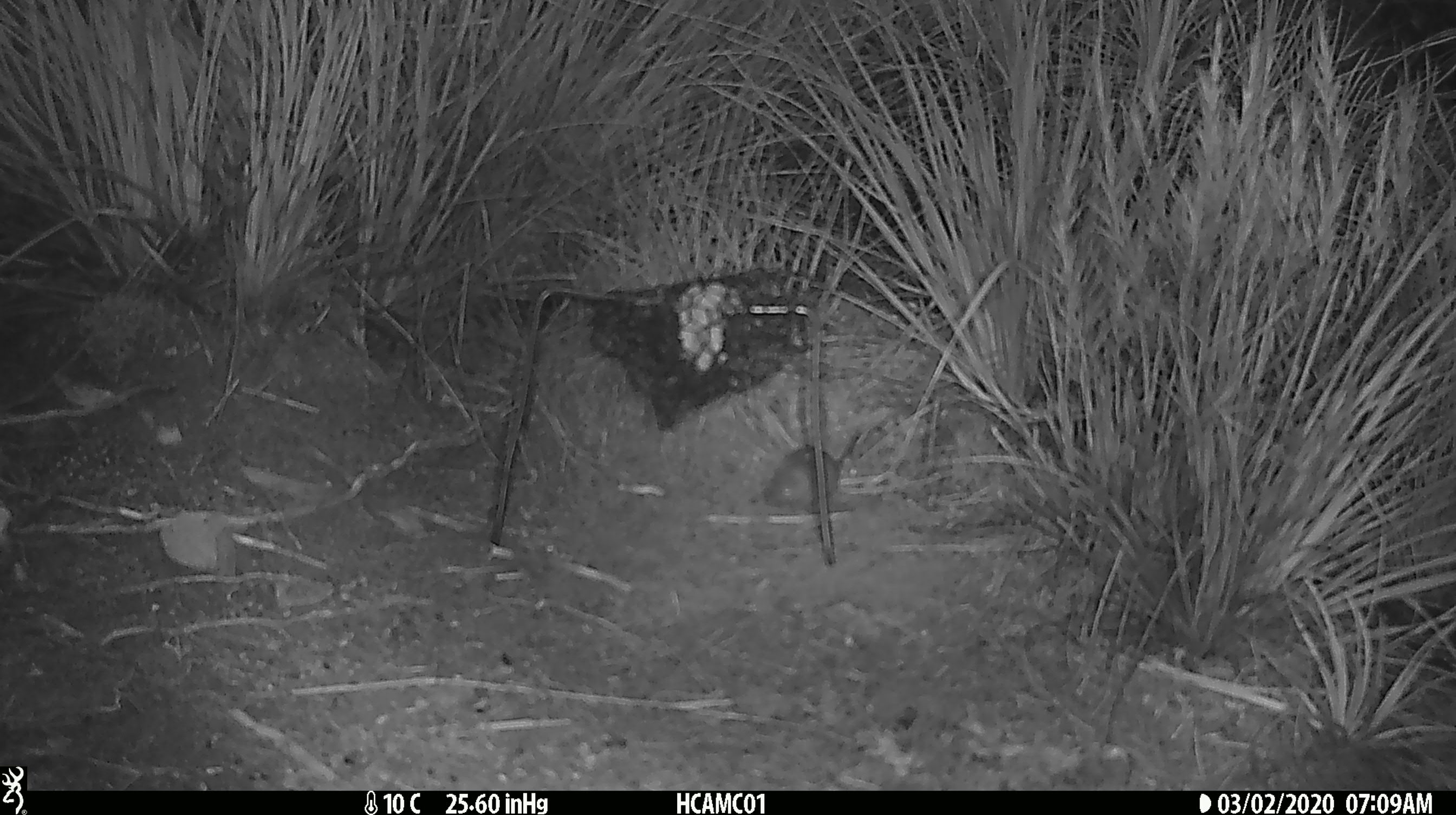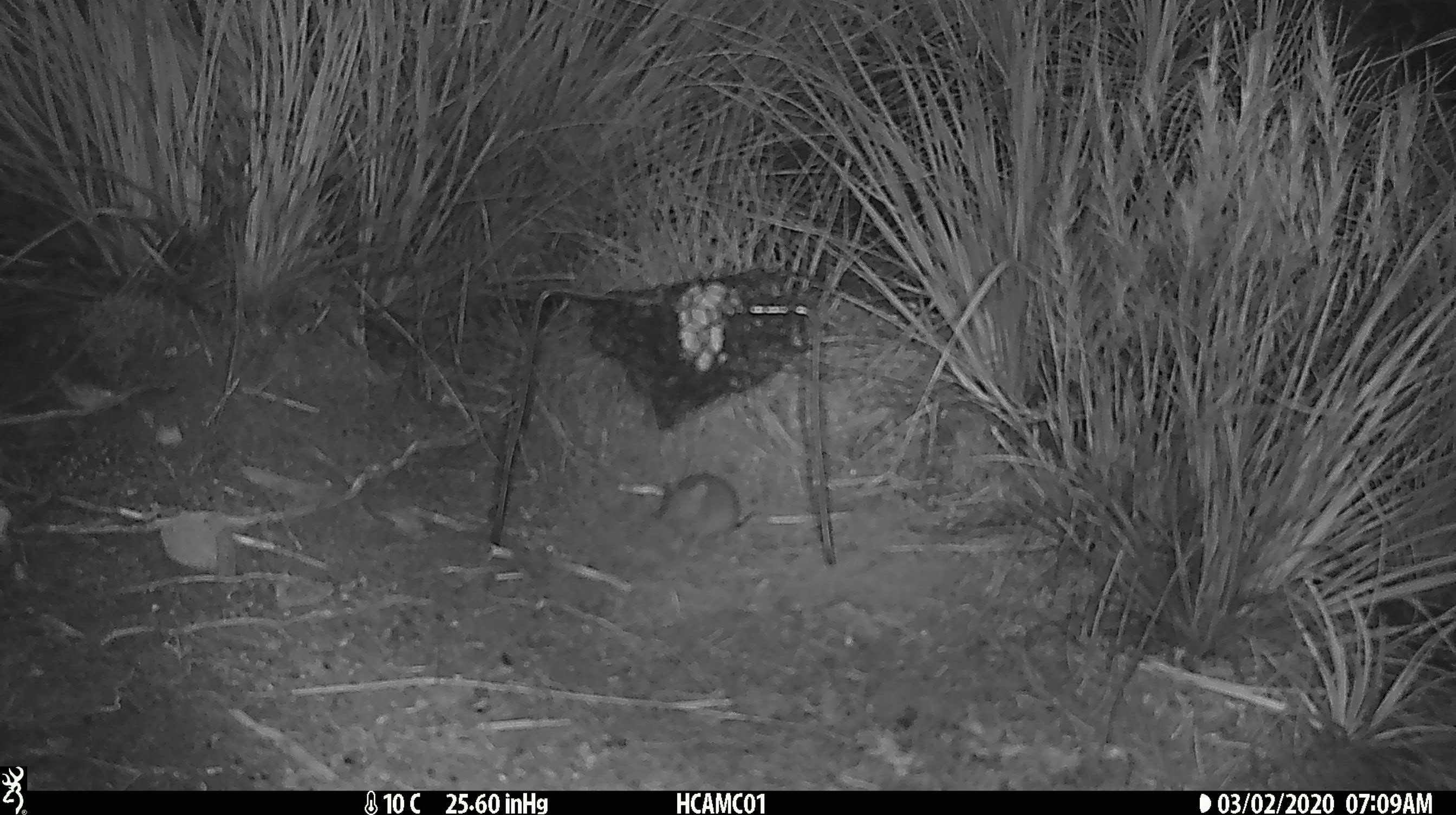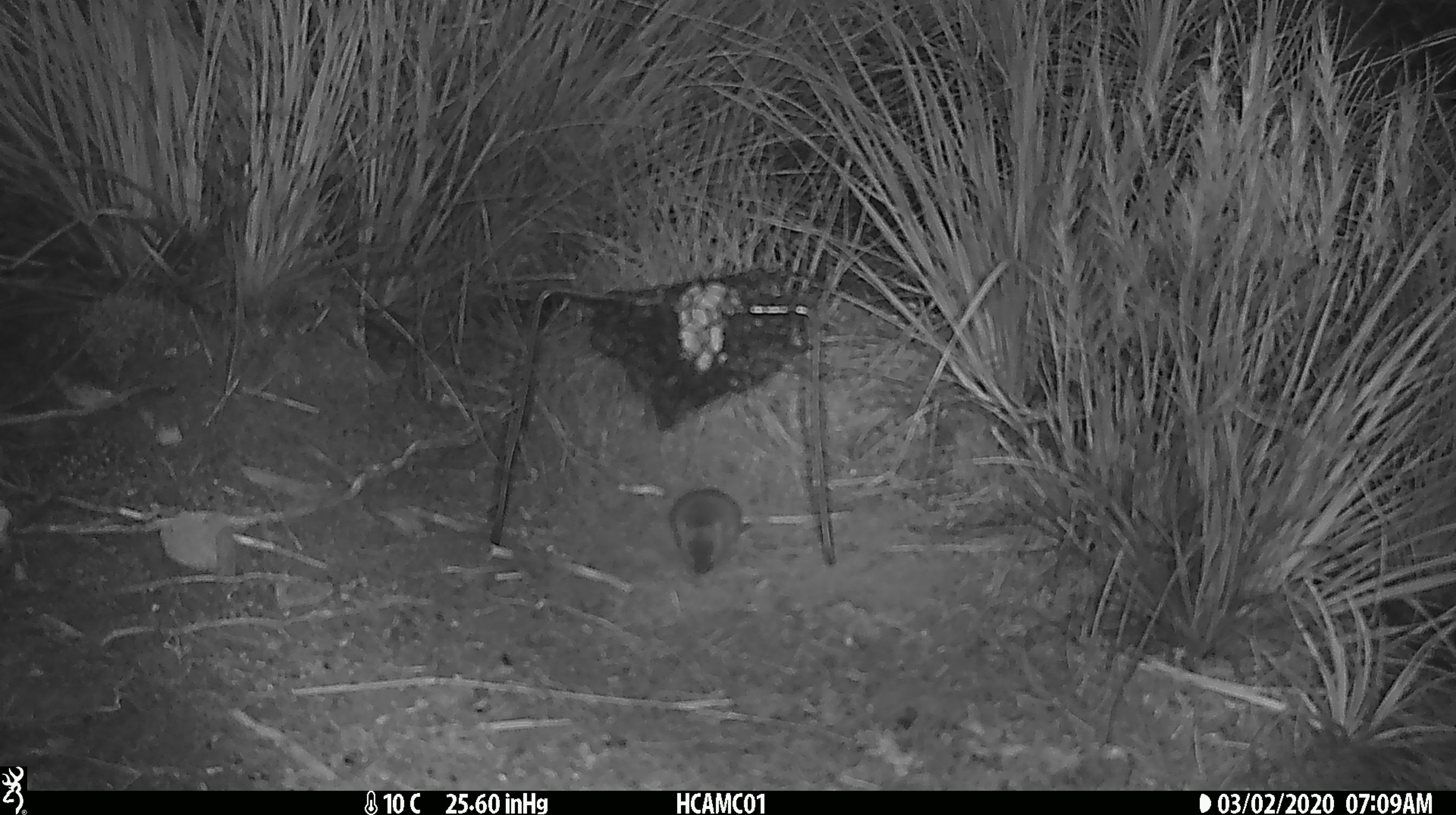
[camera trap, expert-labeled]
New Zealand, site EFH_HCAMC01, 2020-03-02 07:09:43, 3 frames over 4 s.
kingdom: Animalia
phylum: Chordata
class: Mammalia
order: Rodentia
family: Muridae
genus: Mus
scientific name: Mus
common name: mouse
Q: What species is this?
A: Mouse (Mus).